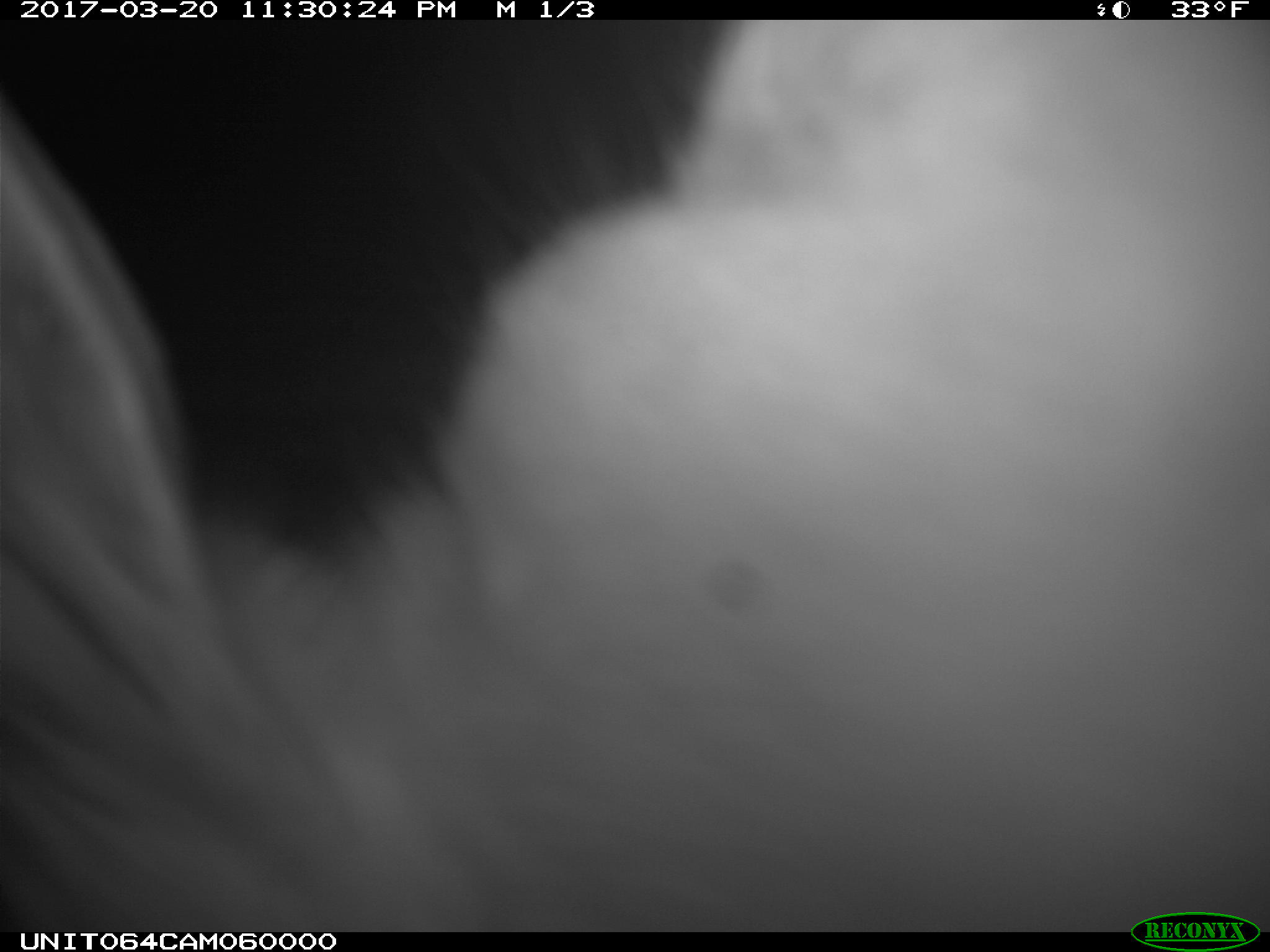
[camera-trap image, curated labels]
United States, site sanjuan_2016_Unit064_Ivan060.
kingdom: Animalia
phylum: Chordata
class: Mammalia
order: Lagomorpha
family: Leporidae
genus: Lepus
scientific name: Lepus americanus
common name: snowshoe hare